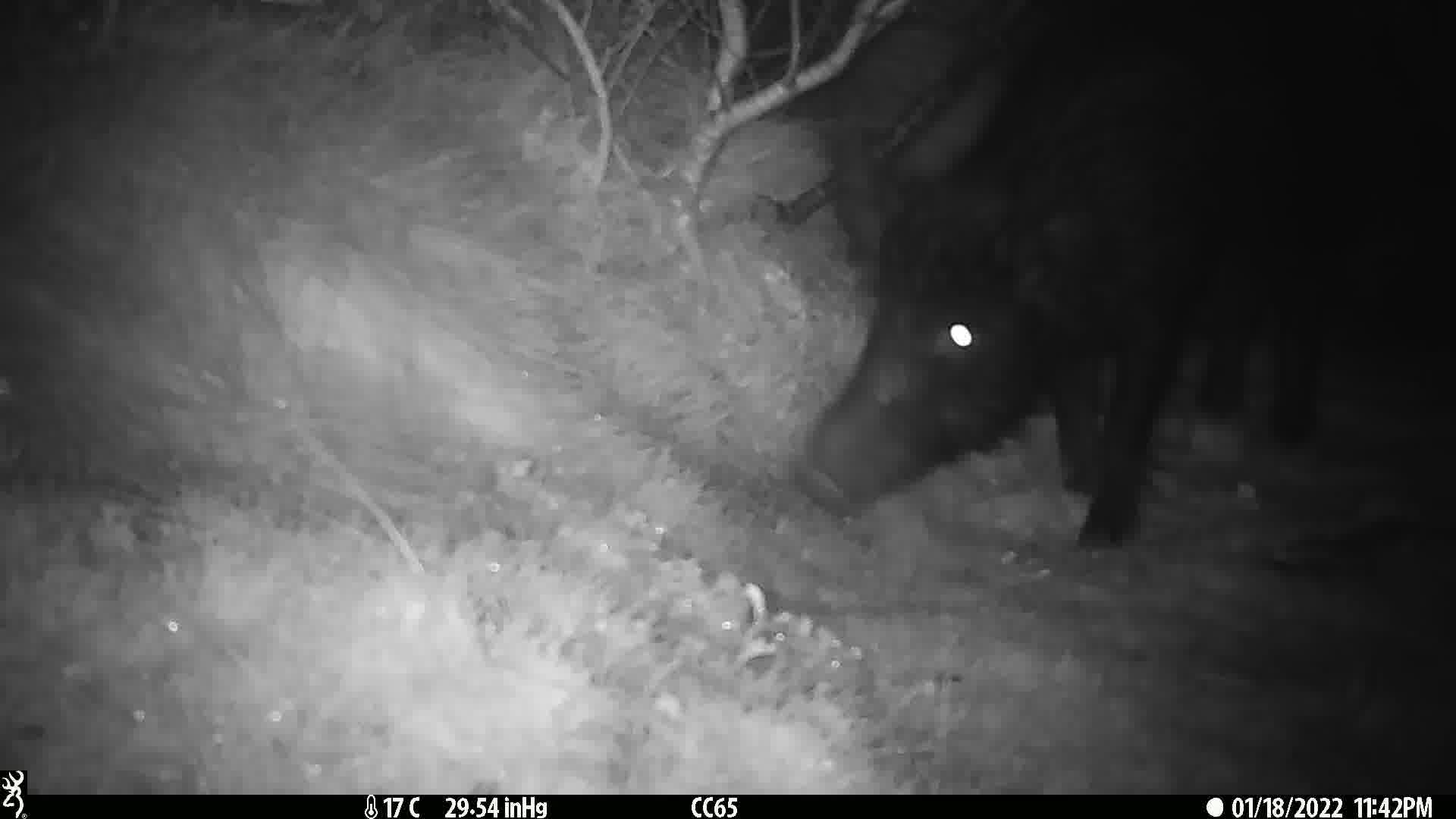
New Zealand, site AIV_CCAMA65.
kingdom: Animalia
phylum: Chordata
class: Mammalia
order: Artiodactyla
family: Suidae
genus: Sus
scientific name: Sus scrofa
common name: pig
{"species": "pig (Sus scrofa)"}